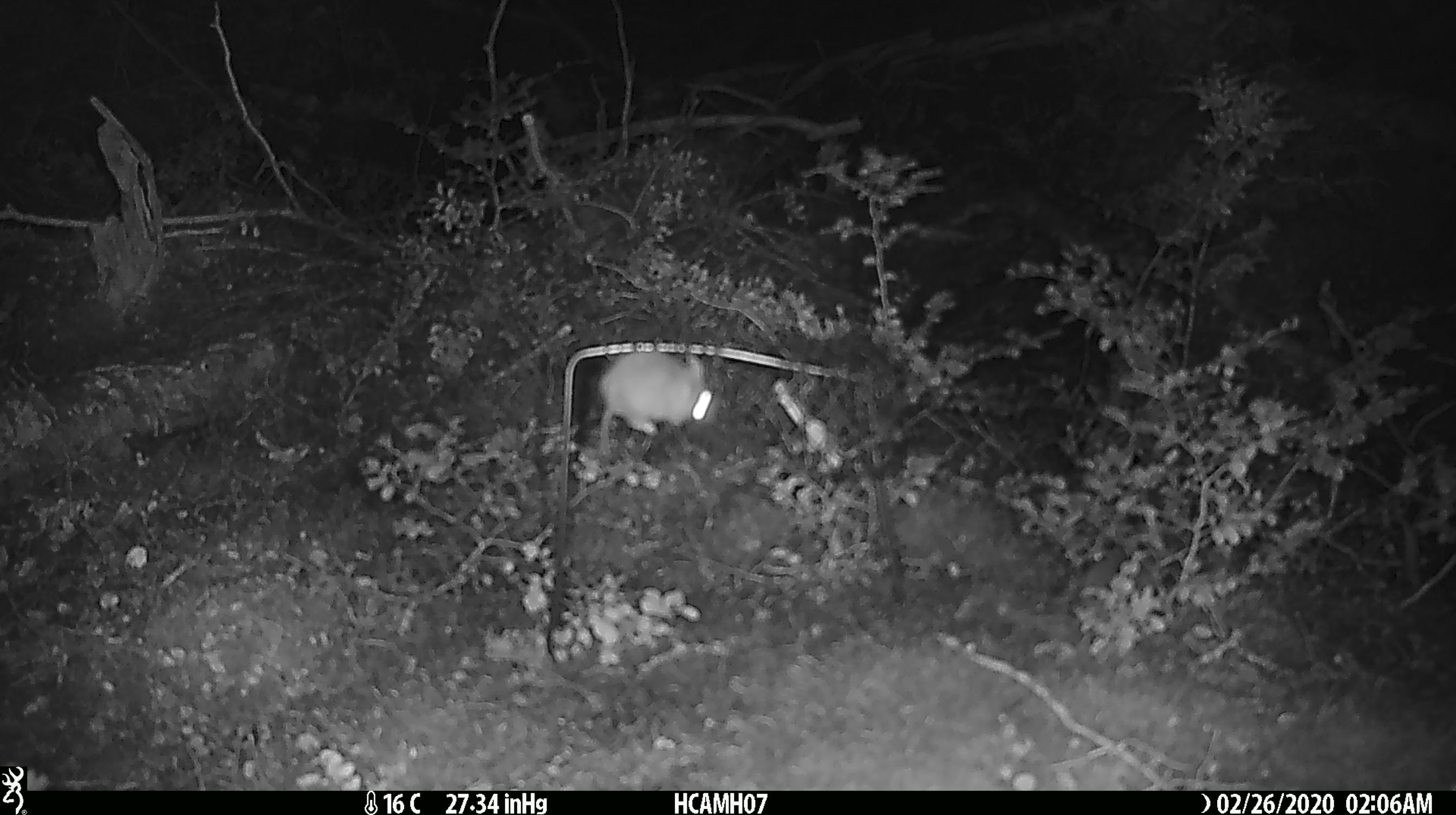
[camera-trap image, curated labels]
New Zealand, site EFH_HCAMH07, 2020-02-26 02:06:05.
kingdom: Animalia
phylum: Chordata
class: Mammalia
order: Rodentia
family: Muridae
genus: Mus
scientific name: Mus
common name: mouse